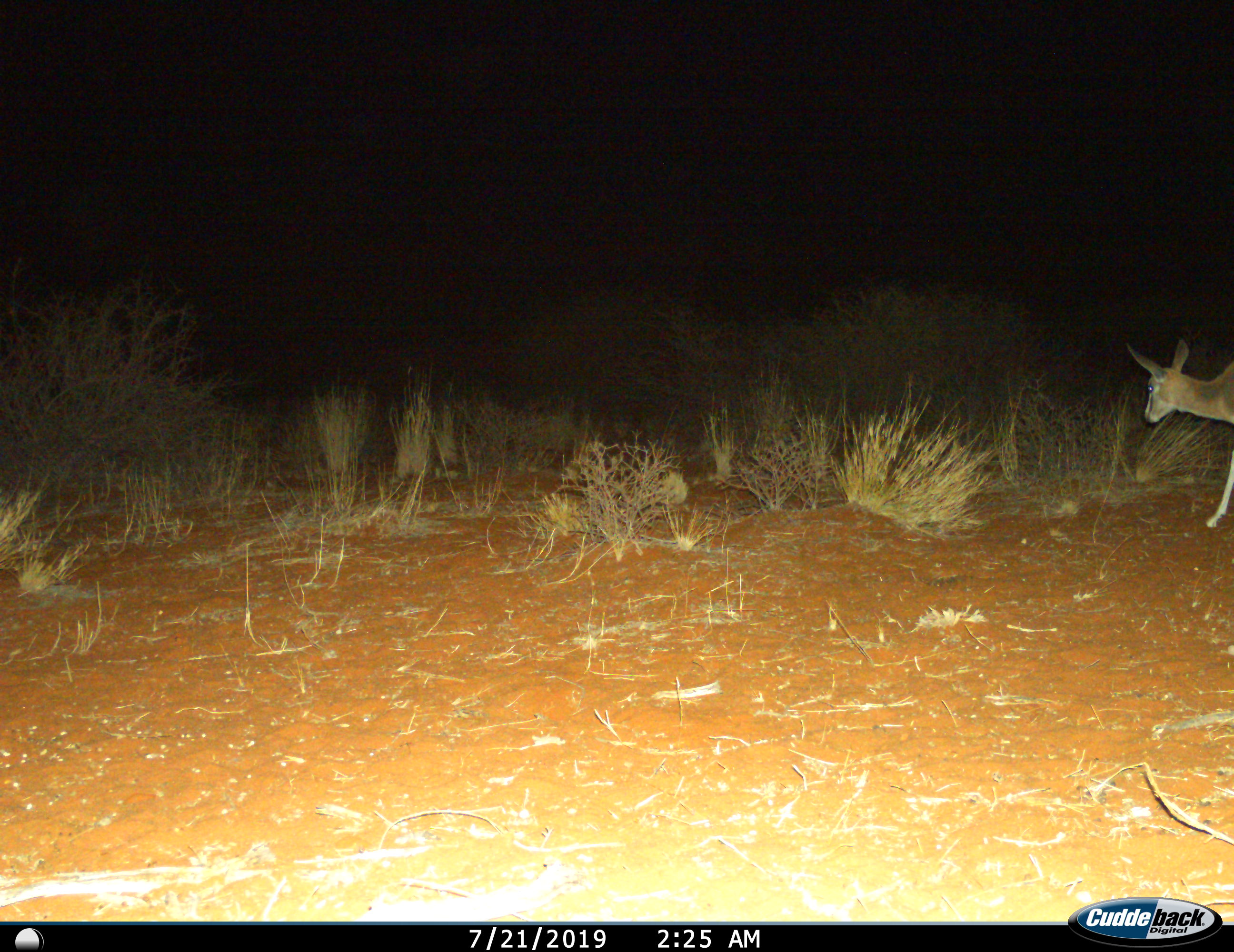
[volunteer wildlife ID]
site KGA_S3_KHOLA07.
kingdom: Animalia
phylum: Chordata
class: Mammalia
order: Artiodactyla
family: Bovidae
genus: Antidorcas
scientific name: Antidorcas marsupialis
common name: springbok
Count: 1.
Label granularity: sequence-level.